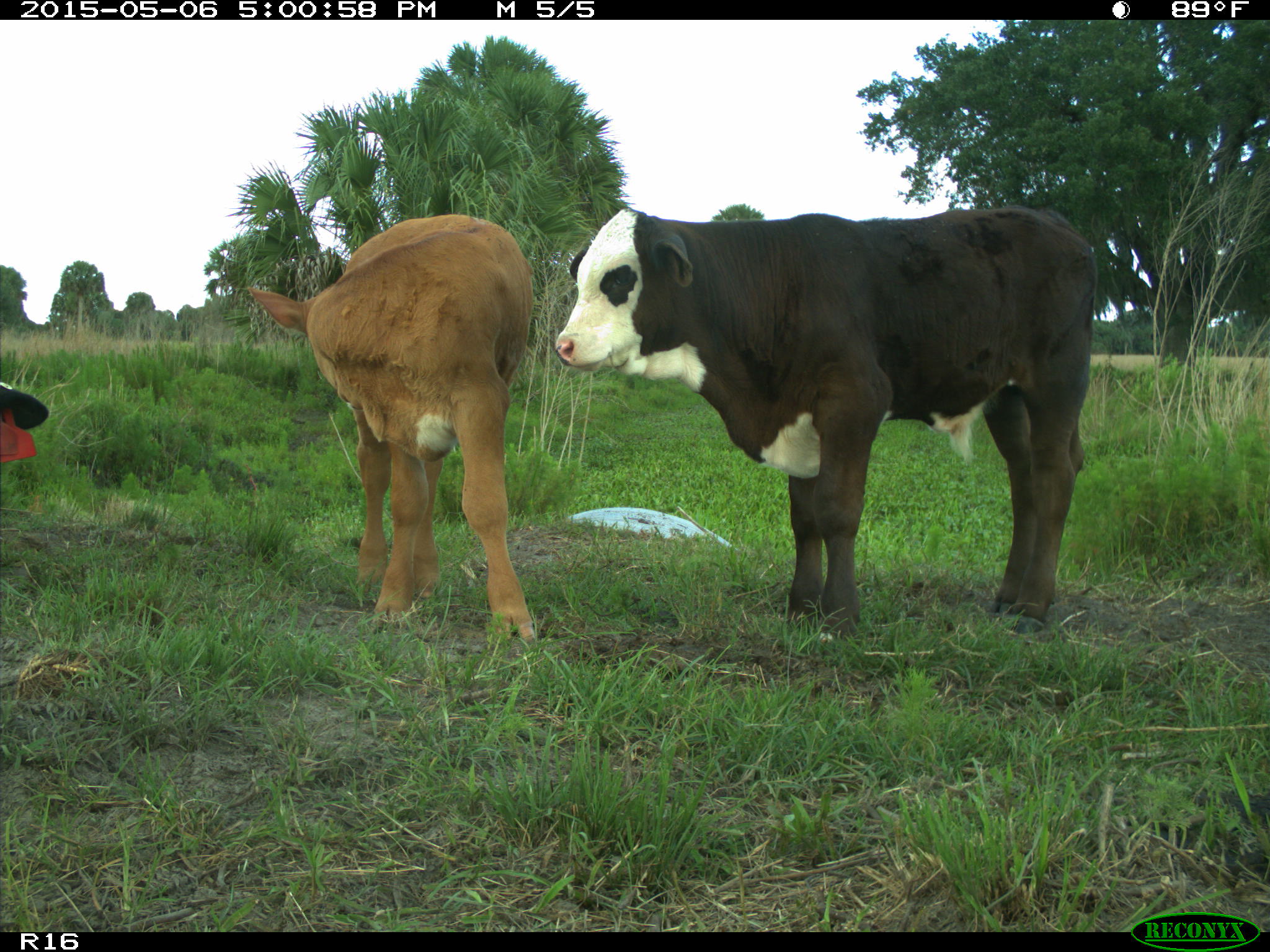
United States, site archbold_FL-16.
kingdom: Animalia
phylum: Chordata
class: Mammalia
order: Artiodactyla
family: Bovidae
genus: Bos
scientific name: Bos taurus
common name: domestic cow